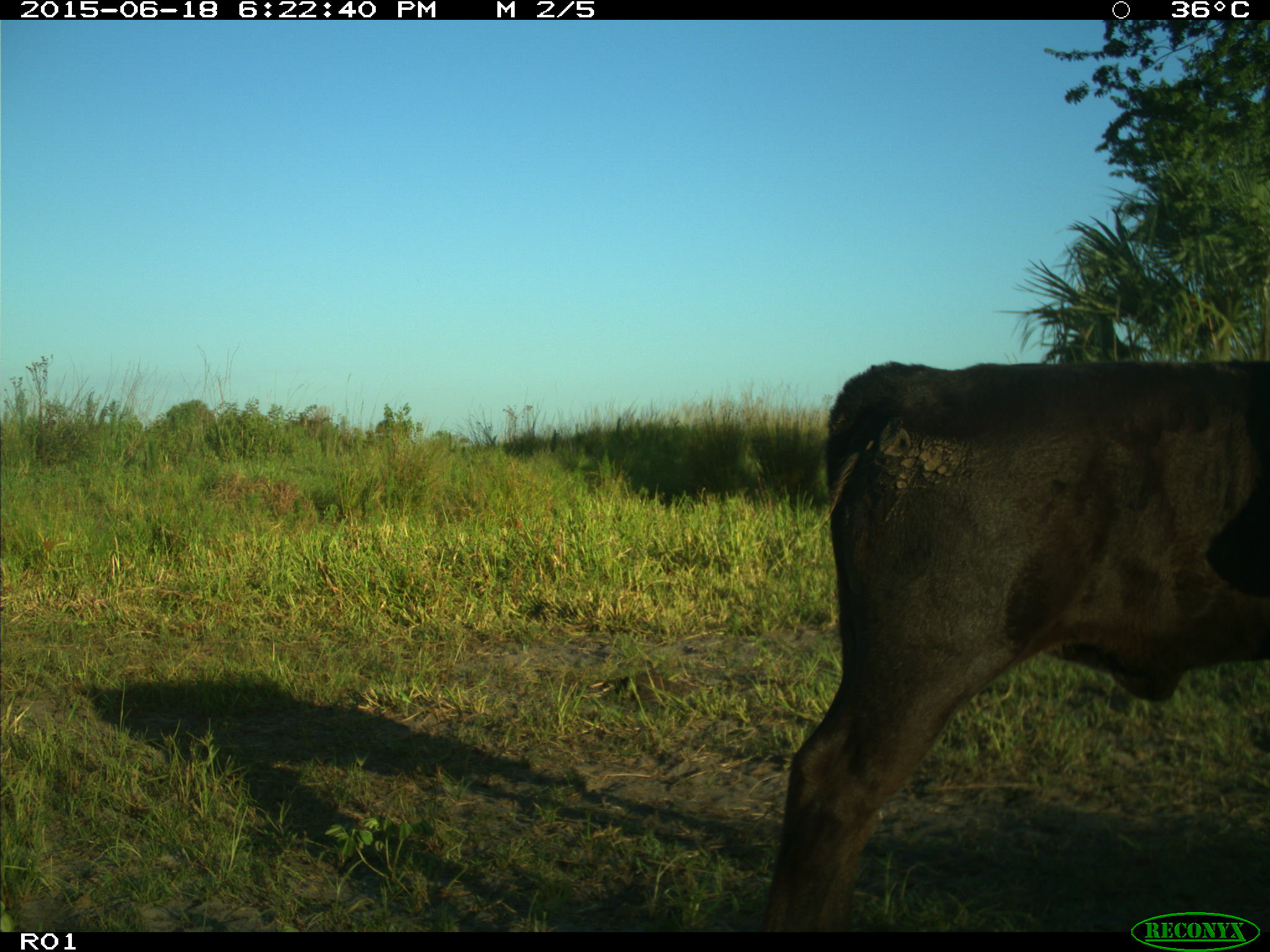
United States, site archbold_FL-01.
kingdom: Animalia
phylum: Chordata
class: Mammalia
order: Artiodactyla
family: Bovidae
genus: Bos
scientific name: Bos taurus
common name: domestic cow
Bos taurus (domestic cow).